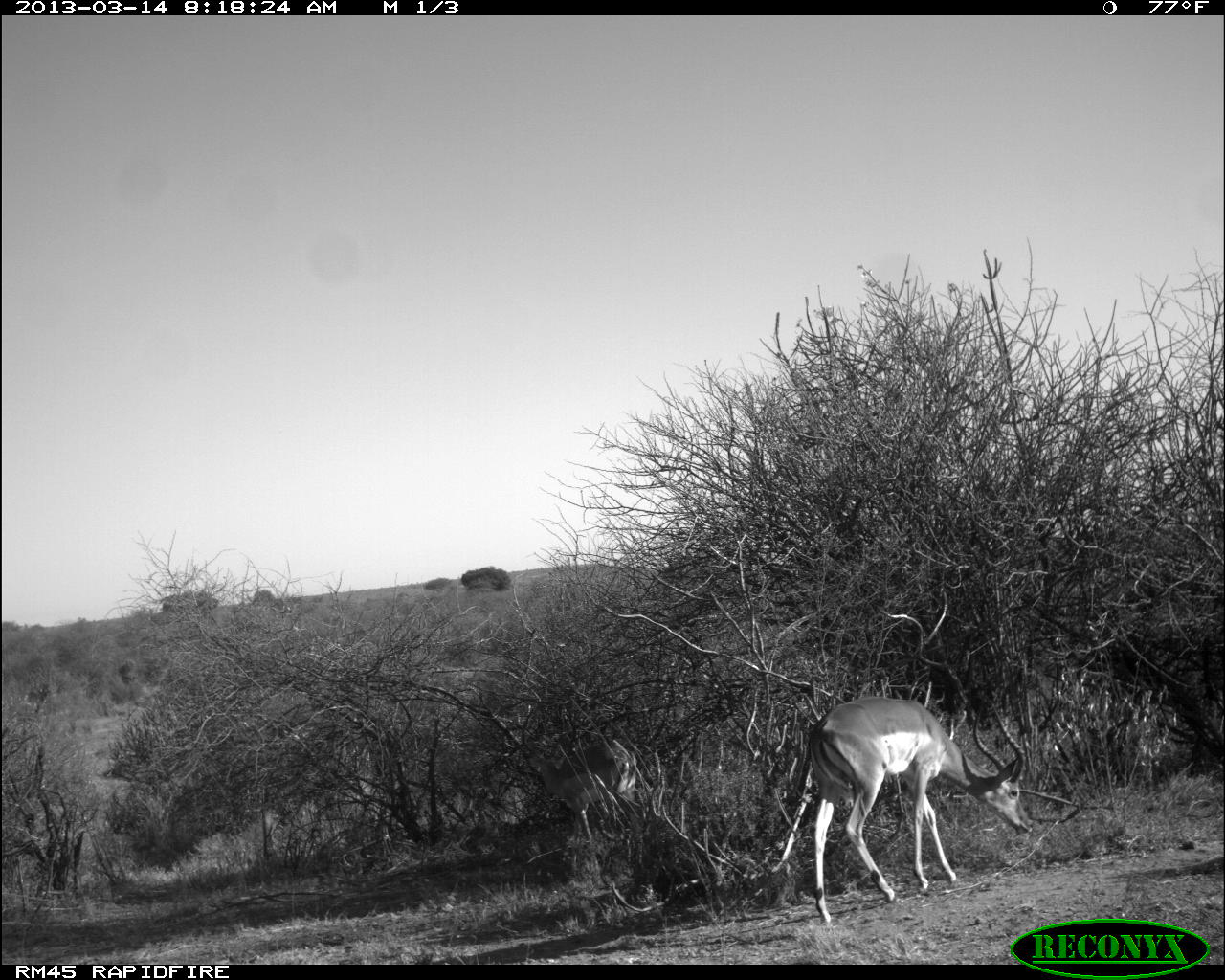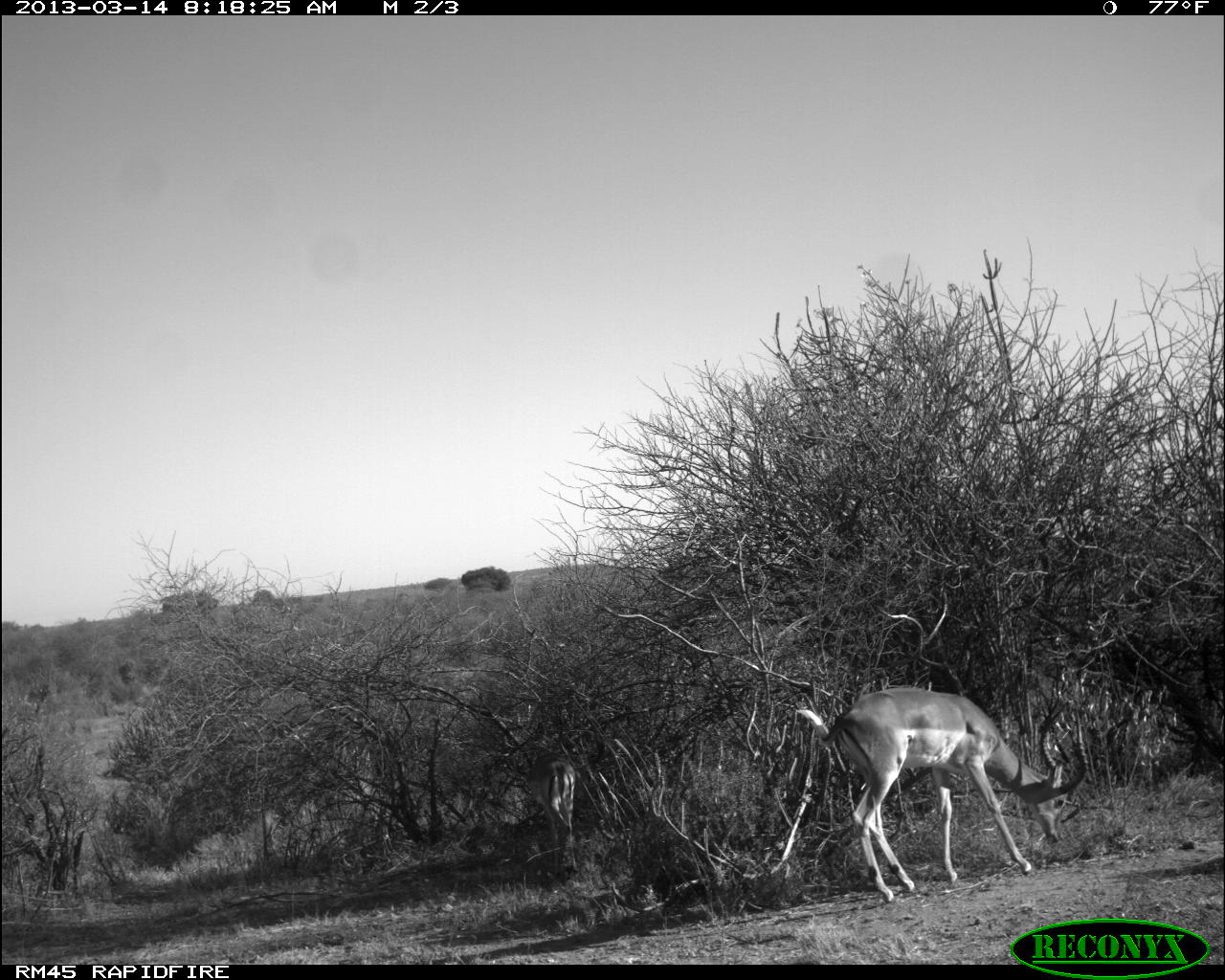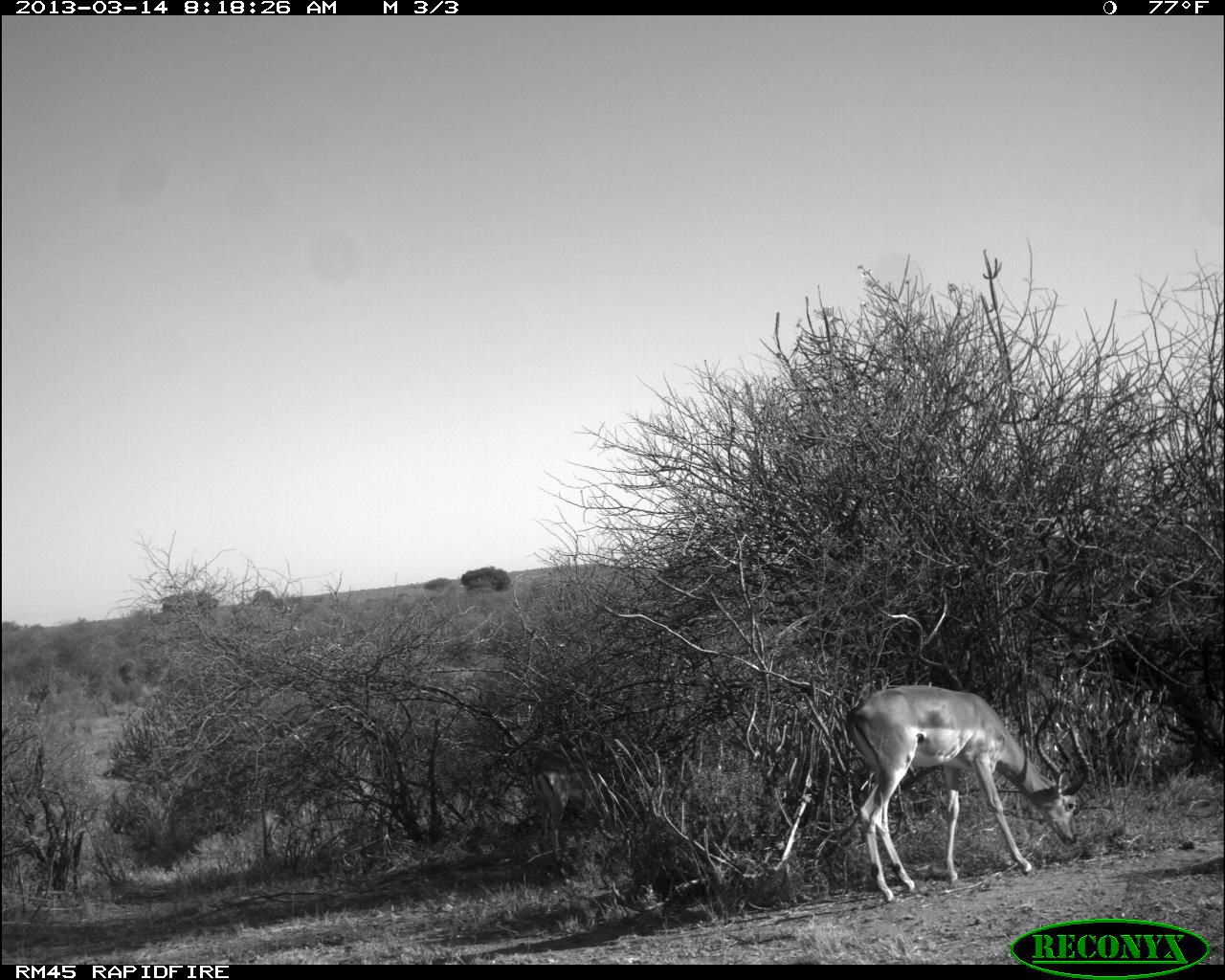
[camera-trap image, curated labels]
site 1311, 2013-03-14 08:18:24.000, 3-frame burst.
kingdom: Animalia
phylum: Chordata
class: Mammalia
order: Artiodactyla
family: Bovidae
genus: Aepyceros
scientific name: Aepyceros melampus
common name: impala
Aepyceros melampus (impala), count 2.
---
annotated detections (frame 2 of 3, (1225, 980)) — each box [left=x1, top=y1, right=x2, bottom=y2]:
aepyceros melampus: [left=816, top=687, right=1088, bottom=903]; [left=528, top=750, right=579, bottom=875]